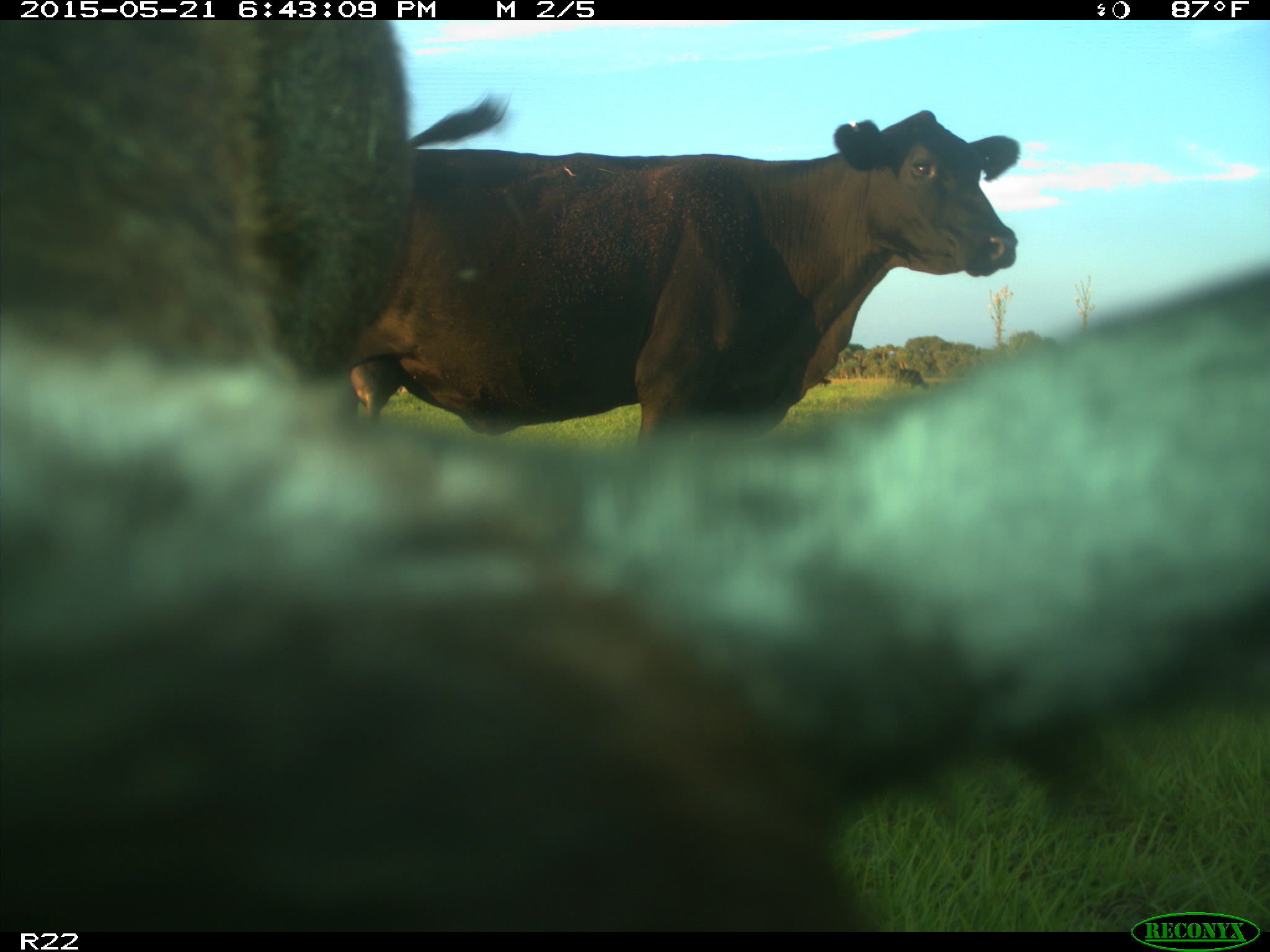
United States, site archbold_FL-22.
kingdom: Animalia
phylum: Chordata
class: Mammalia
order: Artiodactyla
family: Bovidae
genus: Bos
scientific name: Bos taurus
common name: domestic cow